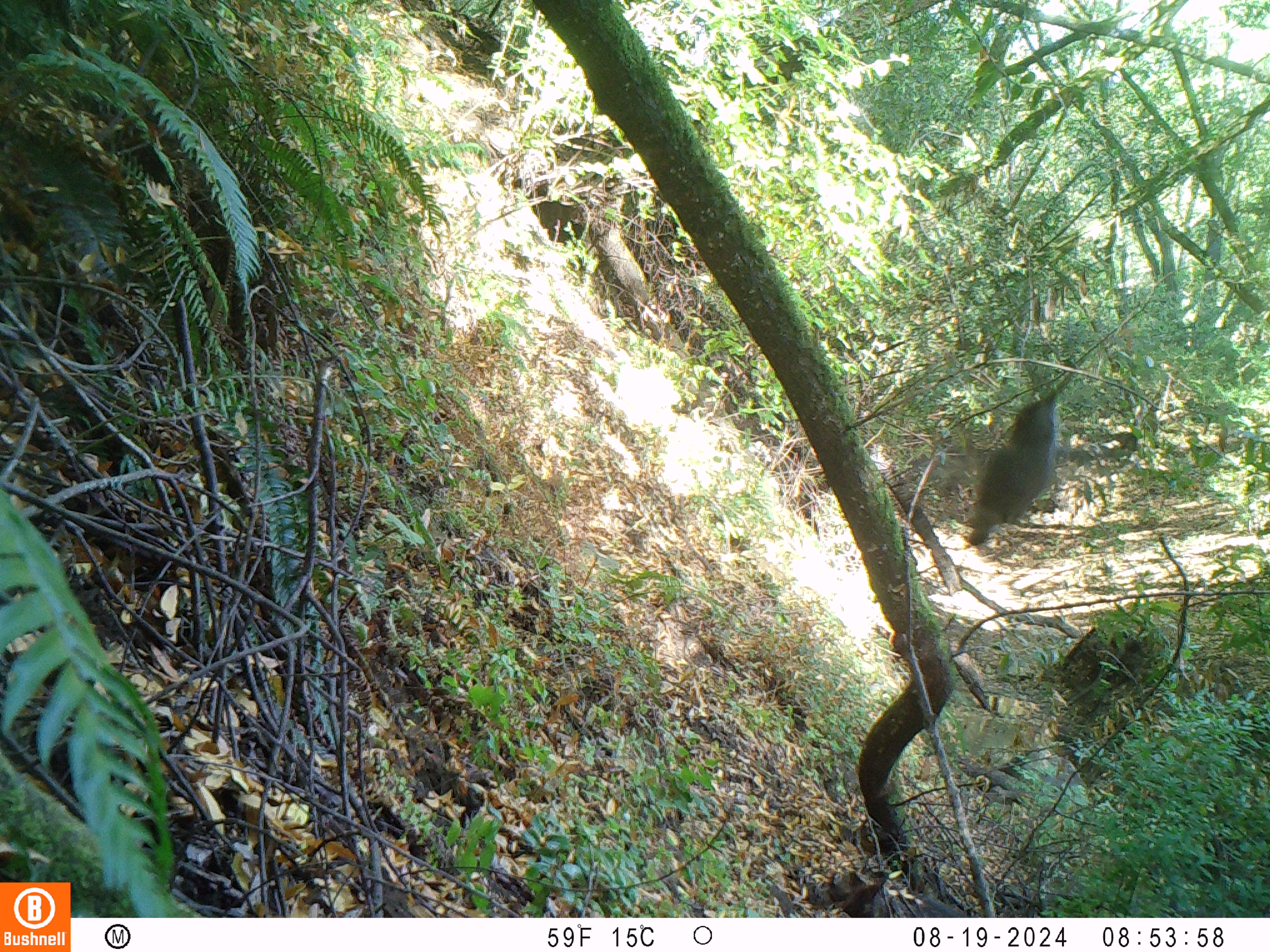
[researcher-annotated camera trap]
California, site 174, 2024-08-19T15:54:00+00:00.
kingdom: Animalia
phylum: Chordata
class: Aves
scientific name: Aves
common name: bird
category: unknown bird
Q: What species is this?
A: Unknown bird (bird) (Aves).